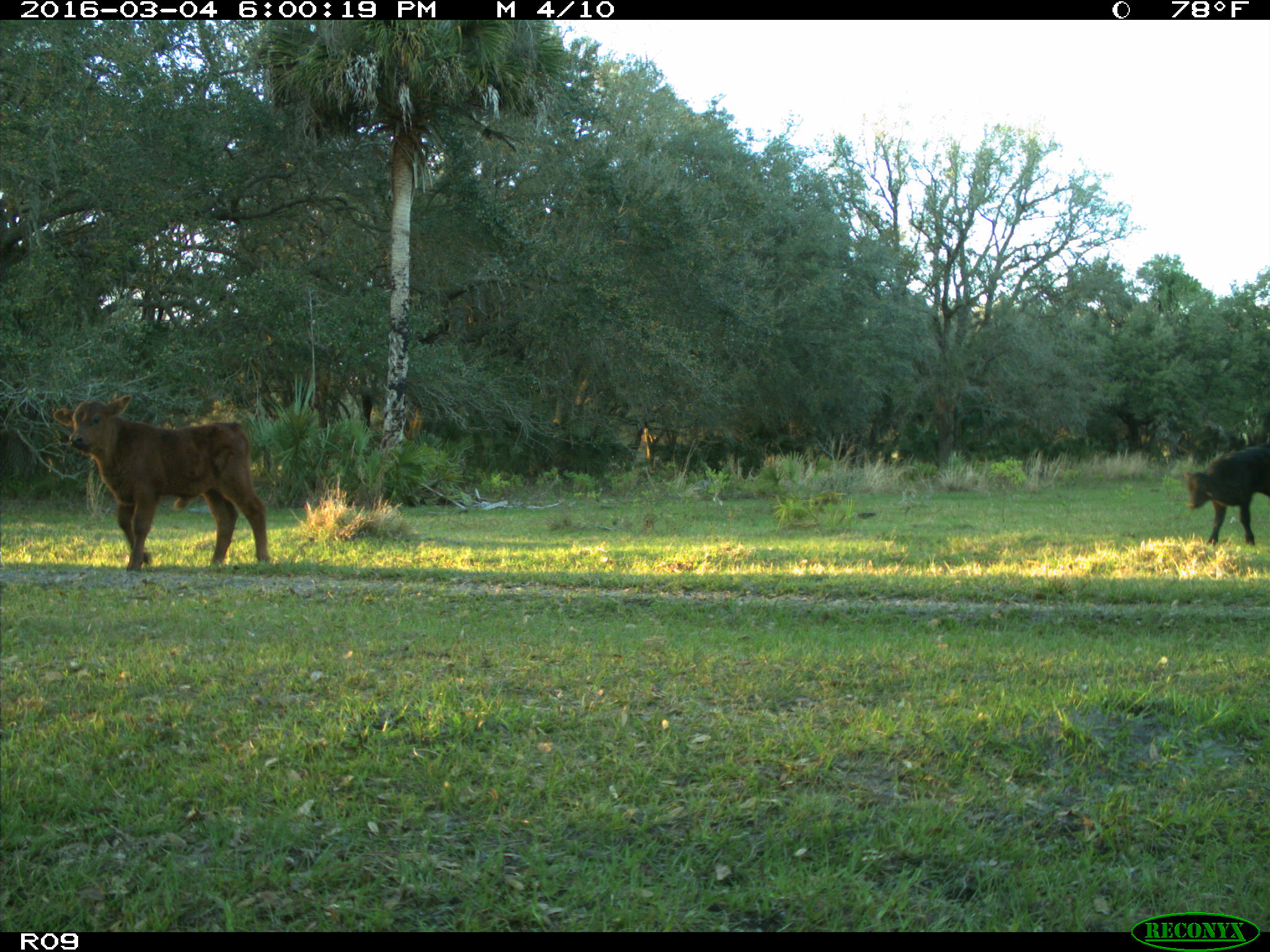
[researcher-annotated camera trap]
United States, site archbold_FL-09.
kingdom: Animalia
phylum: Chordata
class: Mammalia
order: Artiodactyla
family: Bovidae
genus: Bos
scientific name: Bos taurus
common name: domestic cow